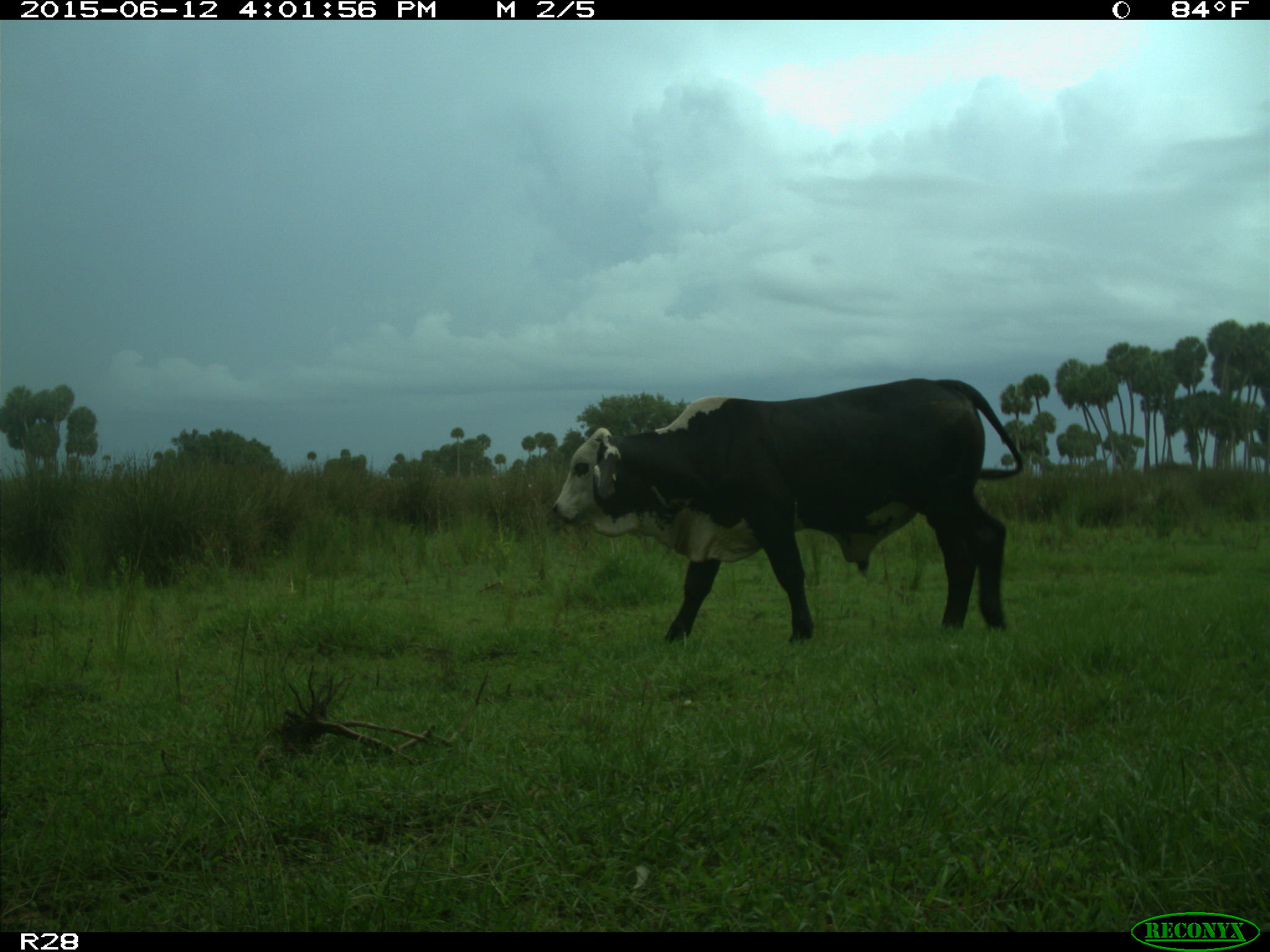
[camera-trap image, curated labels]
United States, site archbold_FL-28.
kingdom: Animalia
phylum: Chordata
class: Mammalia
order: Artiodactyla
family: Bovidae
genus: Bos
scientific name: Bos taurus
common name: domestic cow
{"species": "Bos taurus (domestic cow)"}